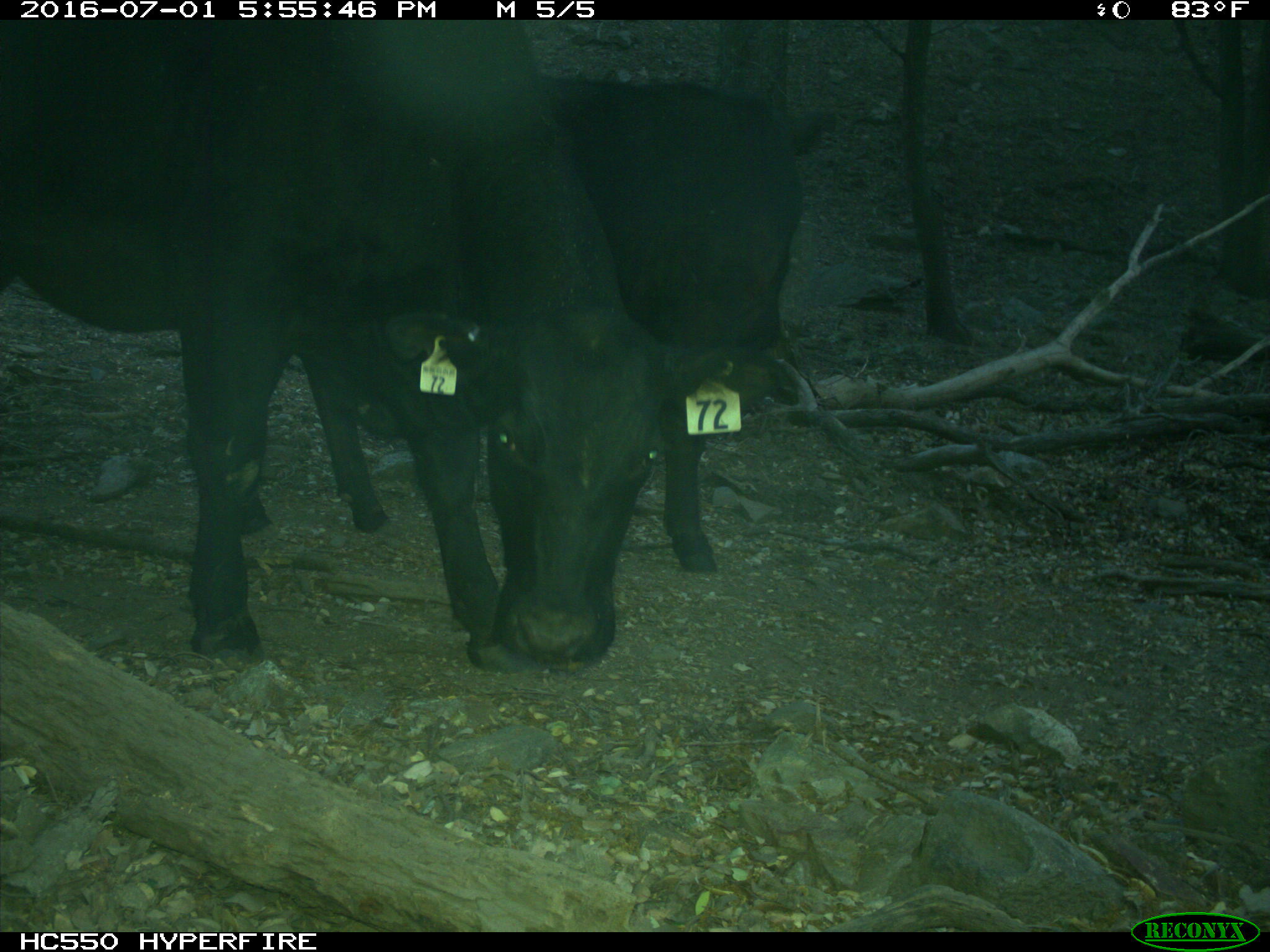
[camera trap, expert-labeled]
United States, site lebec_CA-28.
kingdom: Animalia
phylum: Chordata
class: Mammalia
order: Artiodactyla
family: Bovidae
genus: Bos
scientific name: Bos taurus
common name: domestic cow